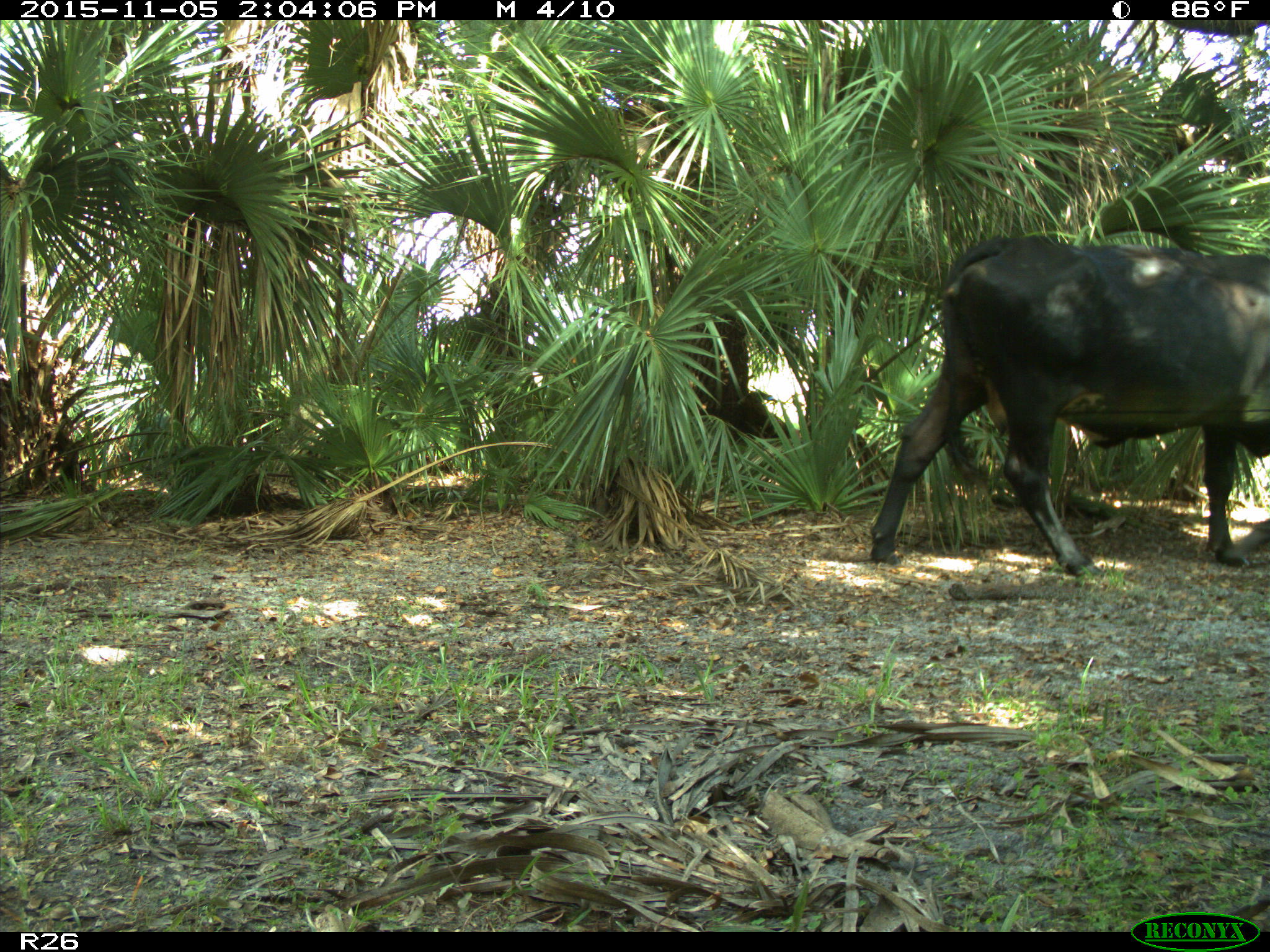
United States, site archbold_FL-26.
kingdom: Animalia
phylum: Chordata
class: Mammalia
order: Artiodactyla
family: Bovidae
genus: Bos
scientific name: Bos taurus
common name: domestic cow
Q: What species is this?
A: Bos taurus (domestic cow).